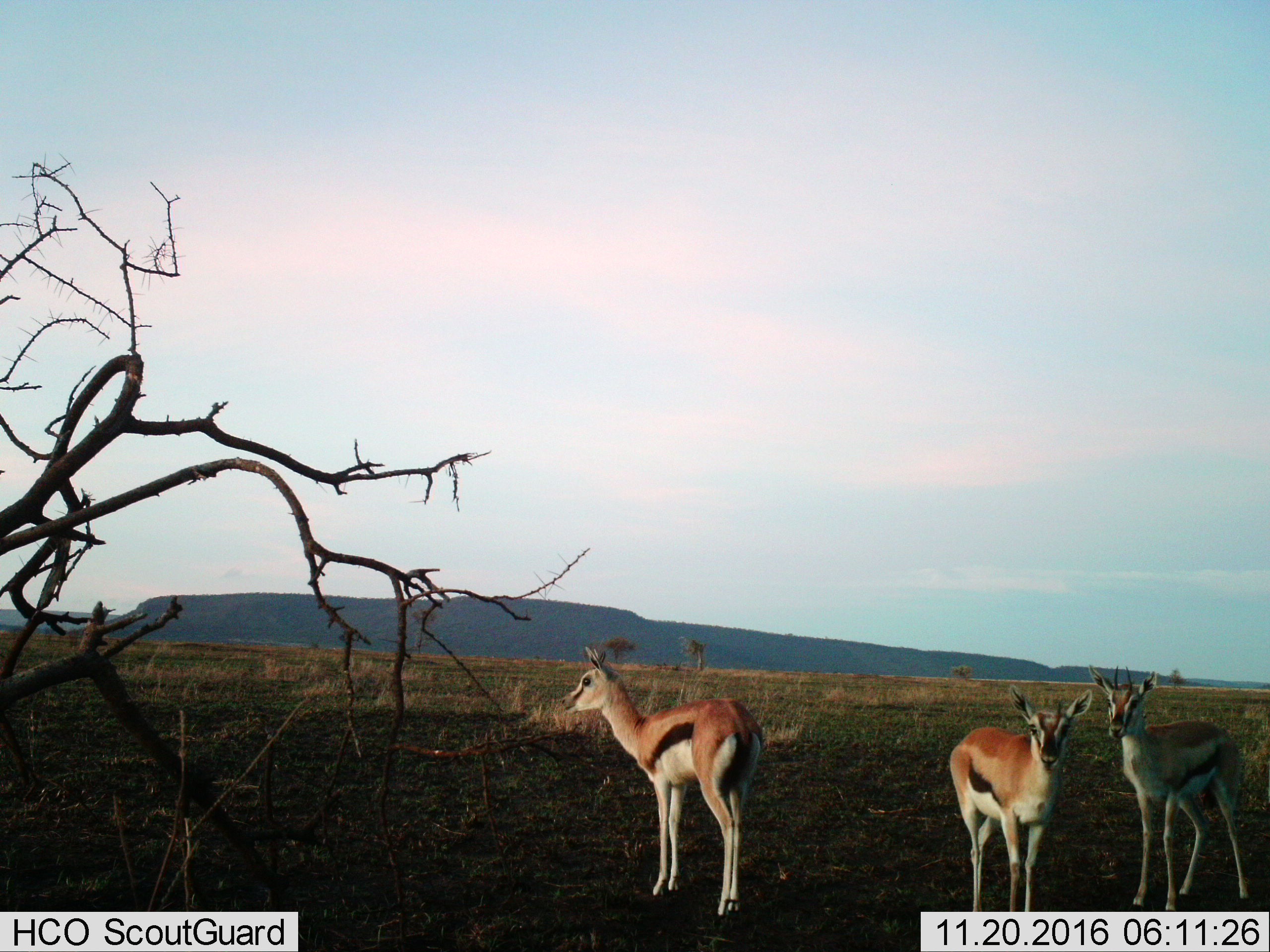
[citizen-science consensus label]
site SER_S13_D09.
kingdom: Animalia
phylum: Chordata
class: Mammalia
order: Artiodactyla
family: Bovidae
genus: Eudorcas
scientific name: Eudorcas thomsonii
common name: thomson's gazelle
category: gazellethomsons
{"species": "gazellethomsons (thomson's gazelle) (Eudorcas thomsonii)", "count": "3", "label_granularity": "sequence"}